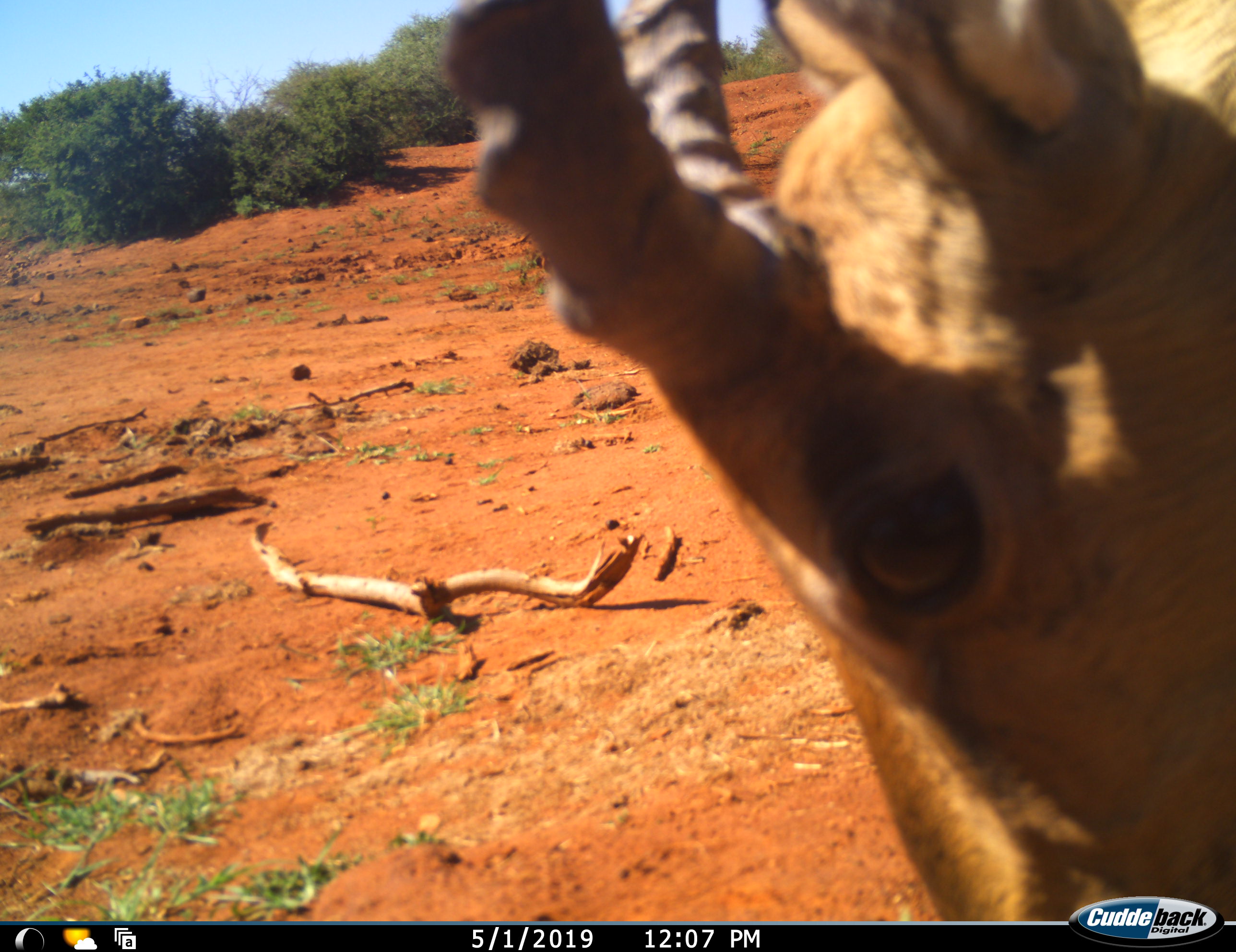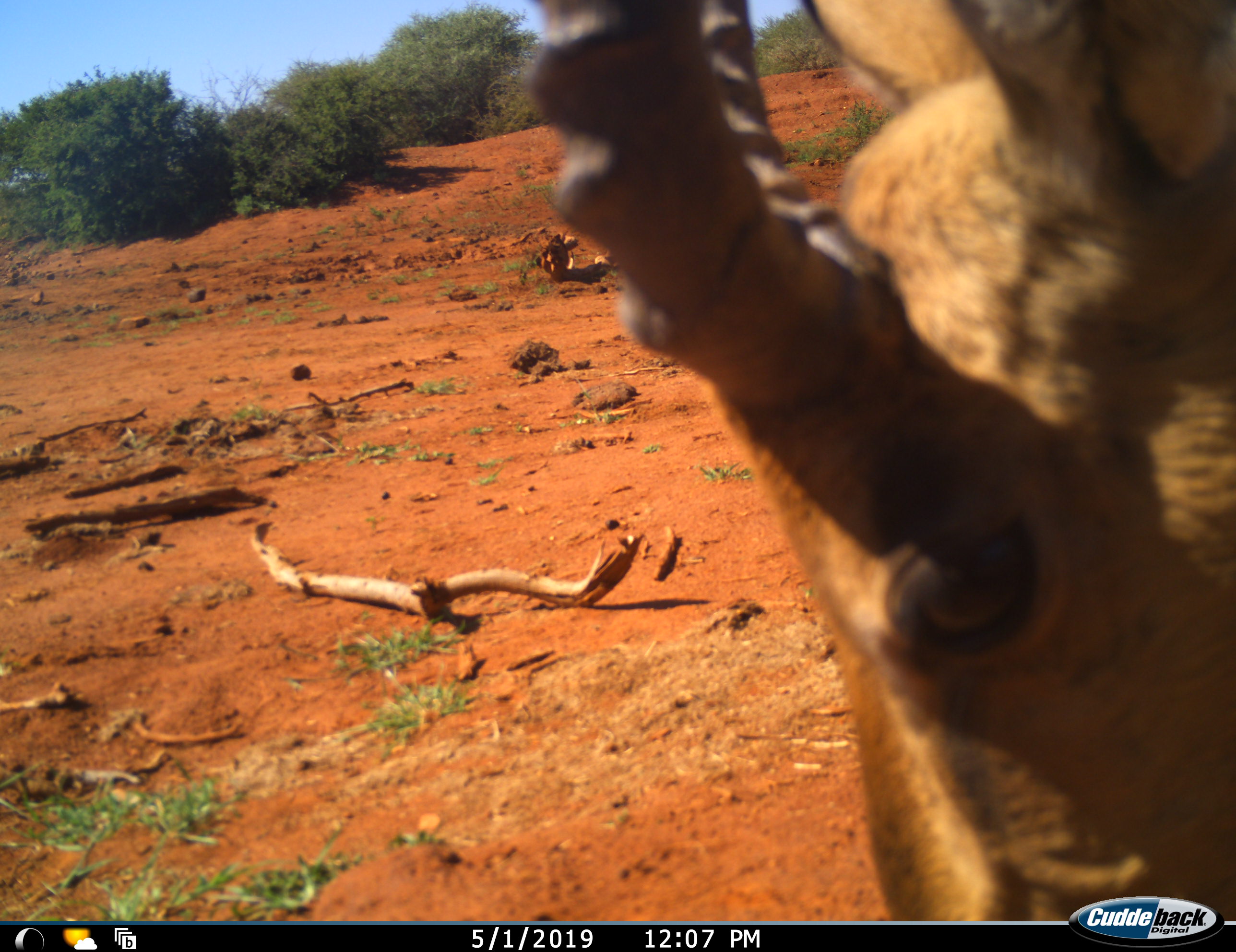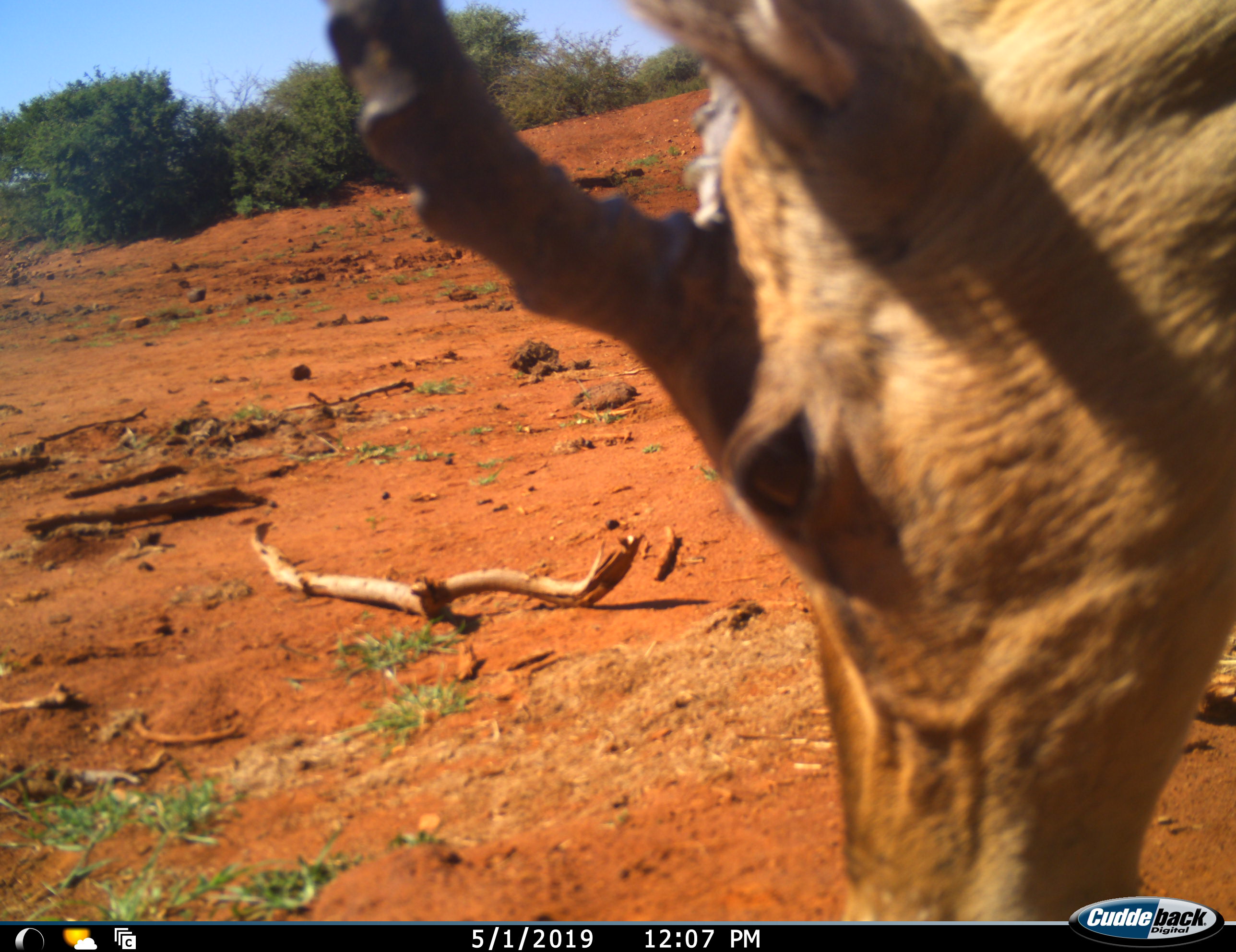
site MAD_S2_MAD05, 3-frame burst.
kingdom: Animalia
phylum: Chordata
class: Mammalia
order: Artiodactyla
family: Bovidae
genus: Aepyceros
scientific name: Aepyceros melampus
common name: impala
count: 1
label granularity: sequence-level